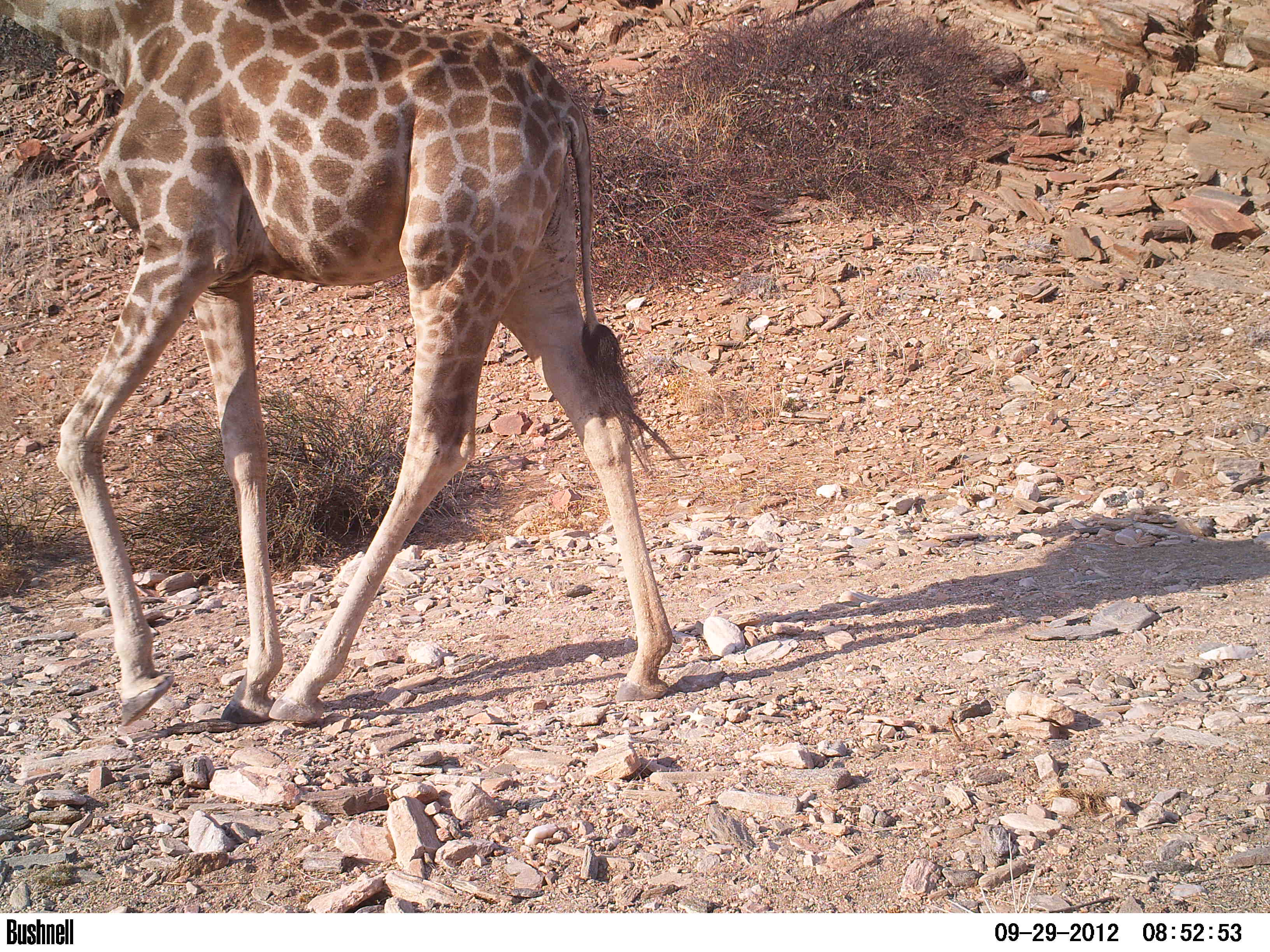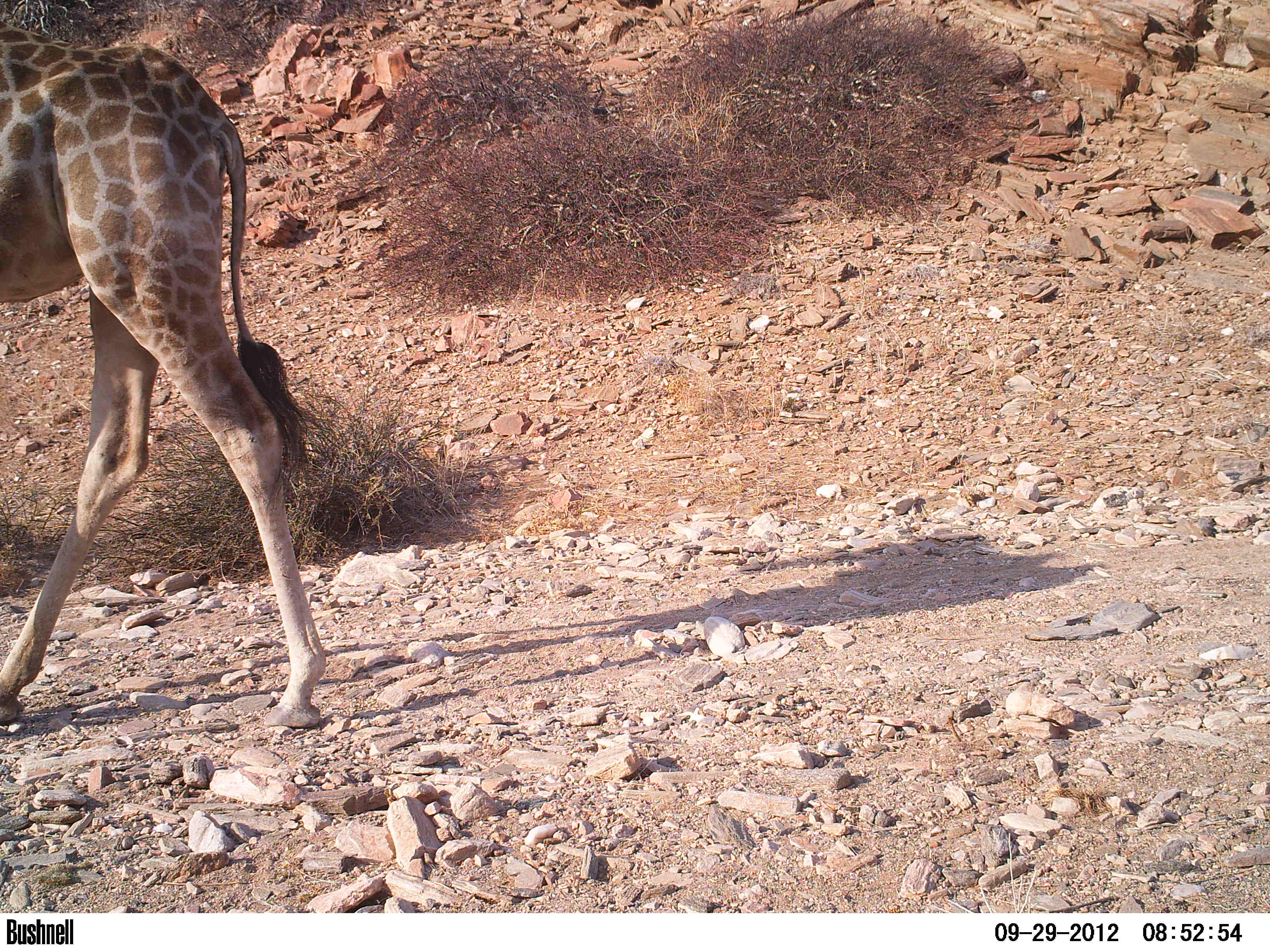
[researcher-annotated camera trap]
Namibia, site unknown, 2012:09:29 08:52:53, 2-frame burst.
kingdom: Animalia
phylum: Chordata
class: Mammalia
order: Artiodactyla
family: Giraffidae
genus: Giraffa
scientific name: Giraffa camelopardalis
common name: giraffe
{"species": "Giraffa camelopardalis (giraffe)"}